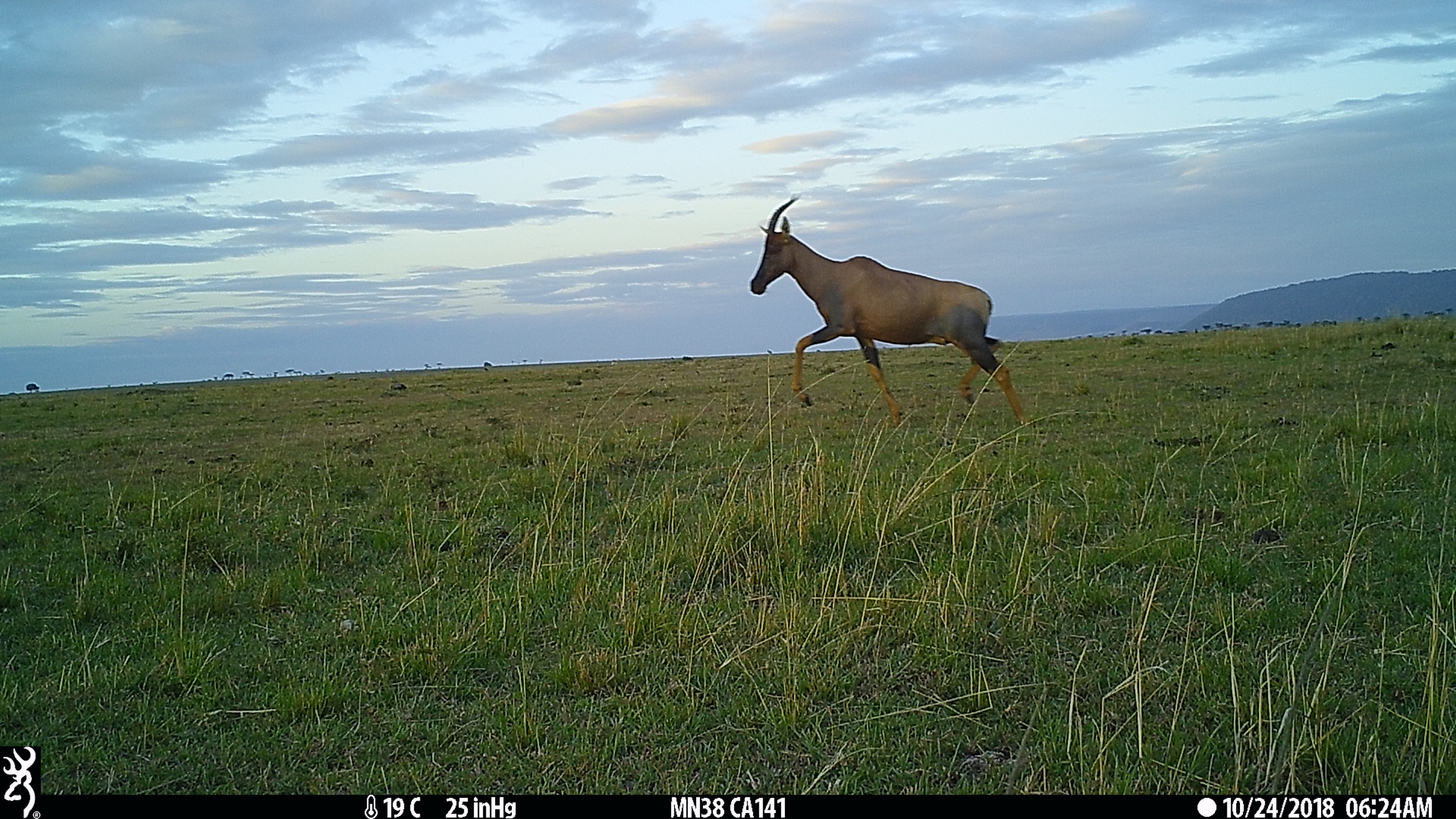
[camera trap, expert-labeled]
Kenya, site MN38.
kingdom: Animalia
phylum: Chordata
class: Mammalia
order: Artiodactyla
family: Bovidae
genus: Damaliscus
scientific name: Damaliscus lunatus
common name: topi